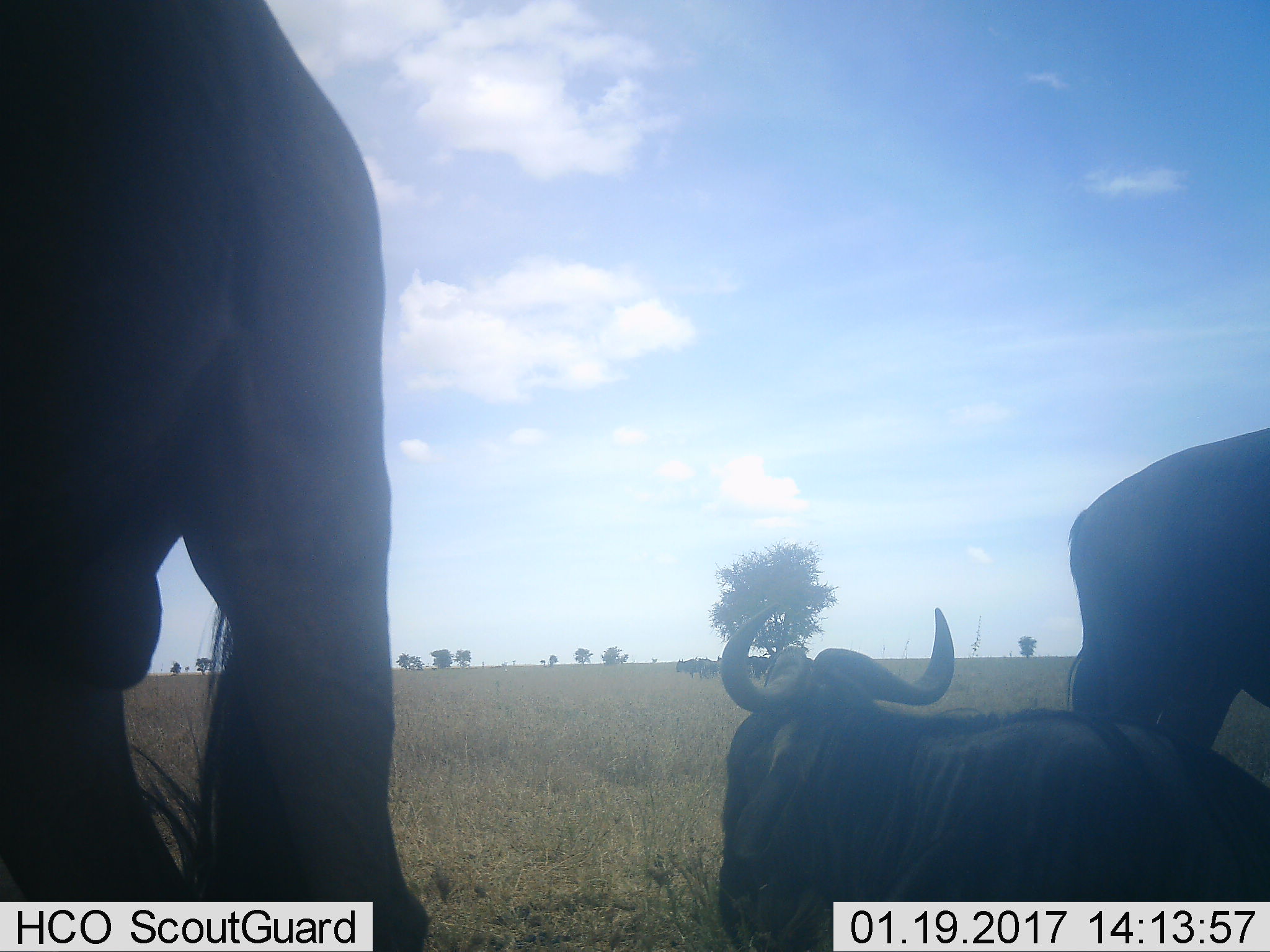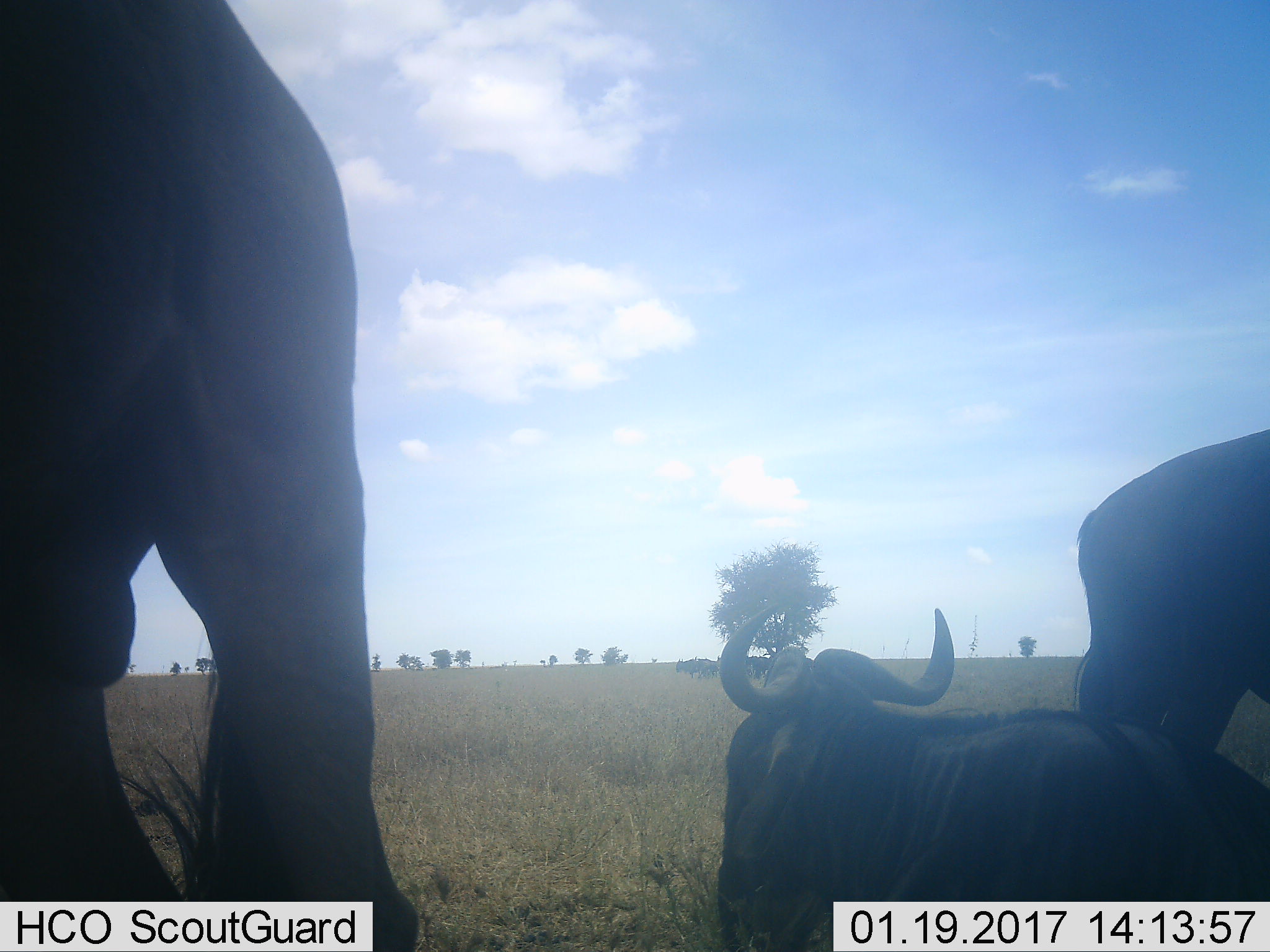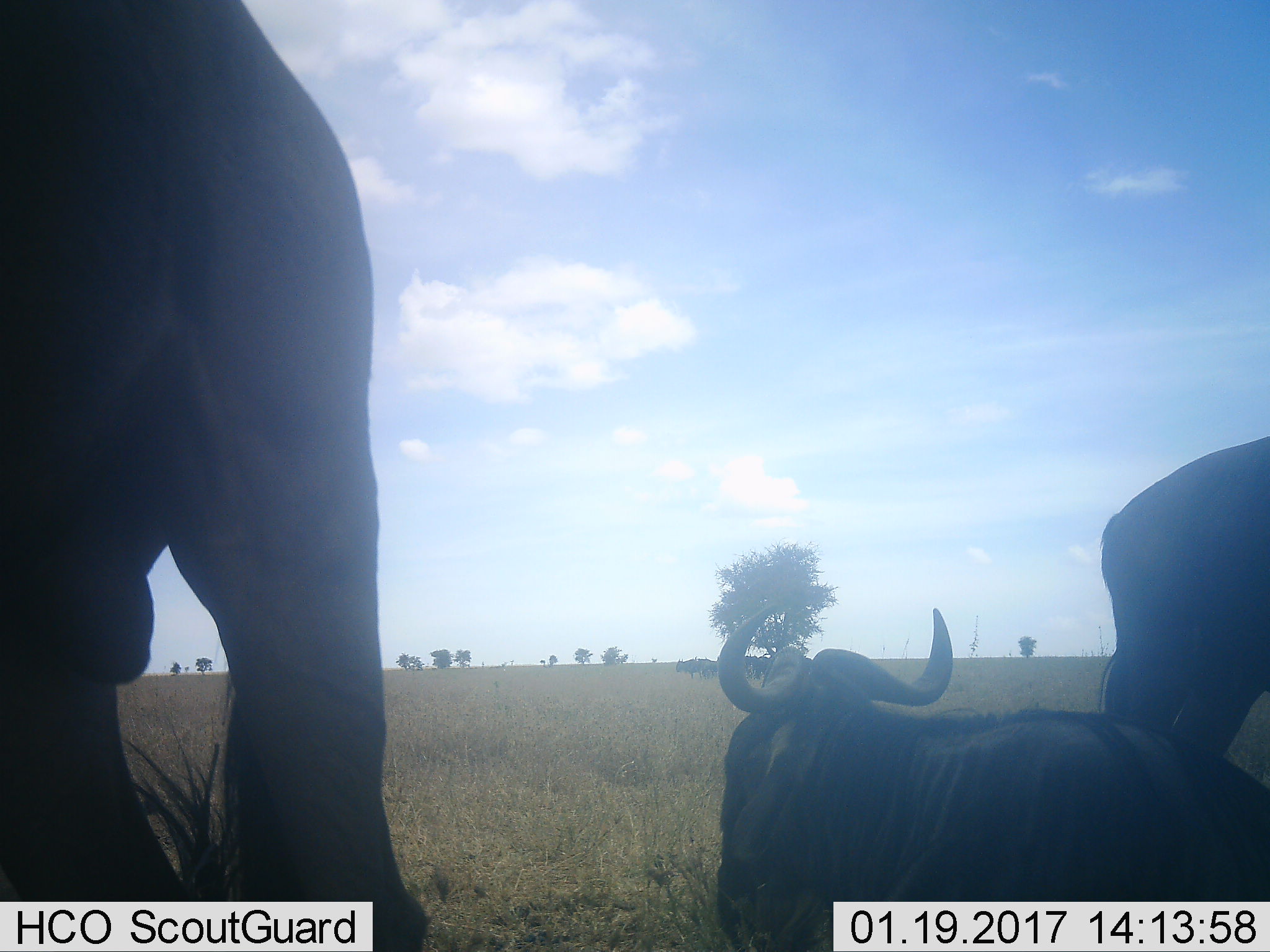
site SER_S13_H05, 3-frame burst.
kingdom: Animalia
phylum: Chordata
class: Mammalia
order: Artiodactyla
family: Bovidae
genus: Connochaetes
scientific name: Connochaetes taurinus taurinus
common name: blue wildebeest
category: wildebeestblue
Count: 3.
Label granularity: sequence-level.